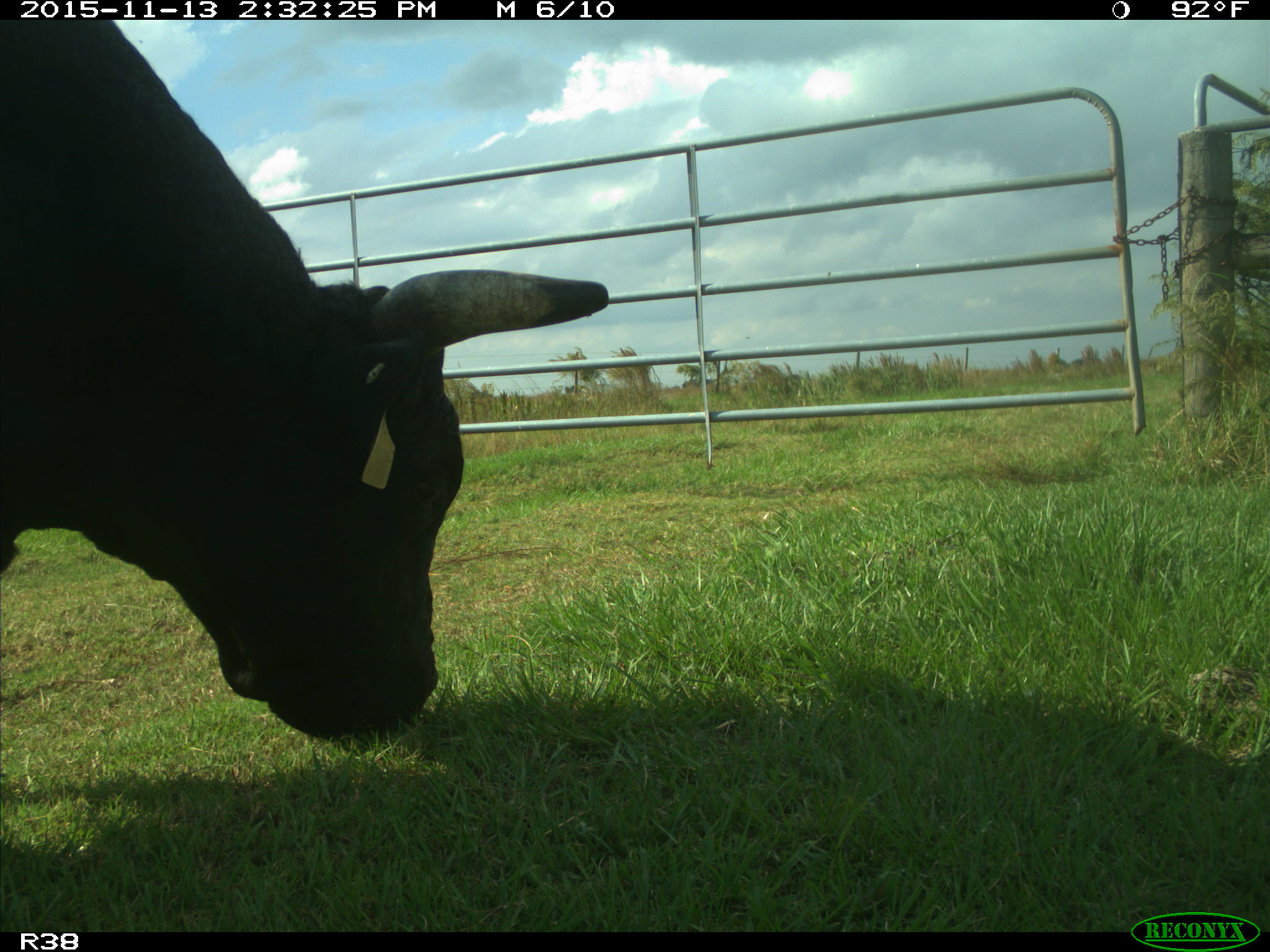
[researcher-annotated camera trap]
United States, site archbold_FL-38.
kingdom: Animalia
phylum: Chordata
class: Mammalia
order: Artiodactyla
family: Bovidae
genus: Bos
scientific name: Bos taurus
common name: domestic cow